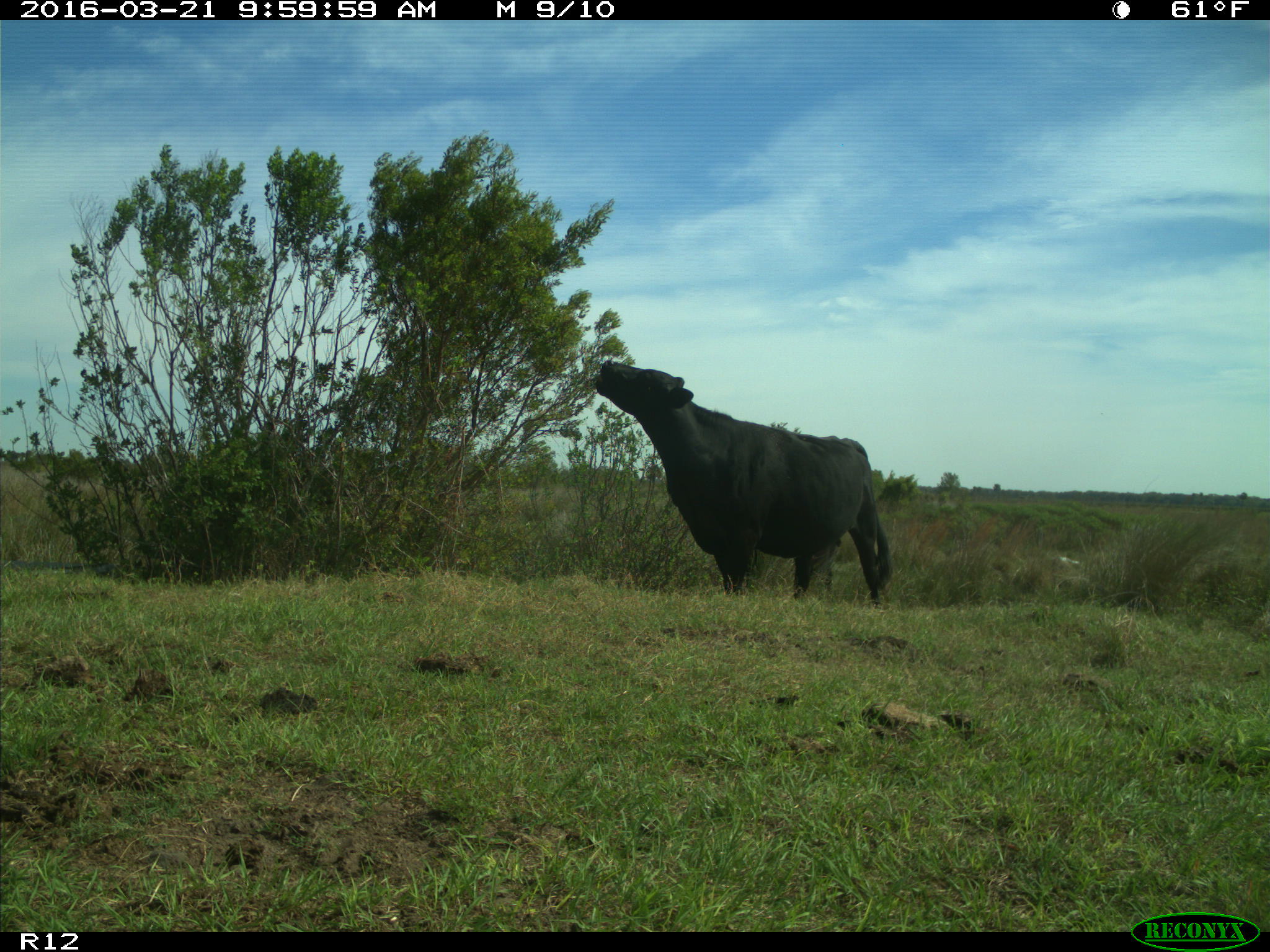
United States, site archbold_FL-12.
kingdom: Animalia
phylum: Chordata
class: Mammalia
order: Artiodactyla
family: Bovidae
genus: Bos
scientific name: Bos taurus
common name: domestic cow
Bos taurus (domestic cow).